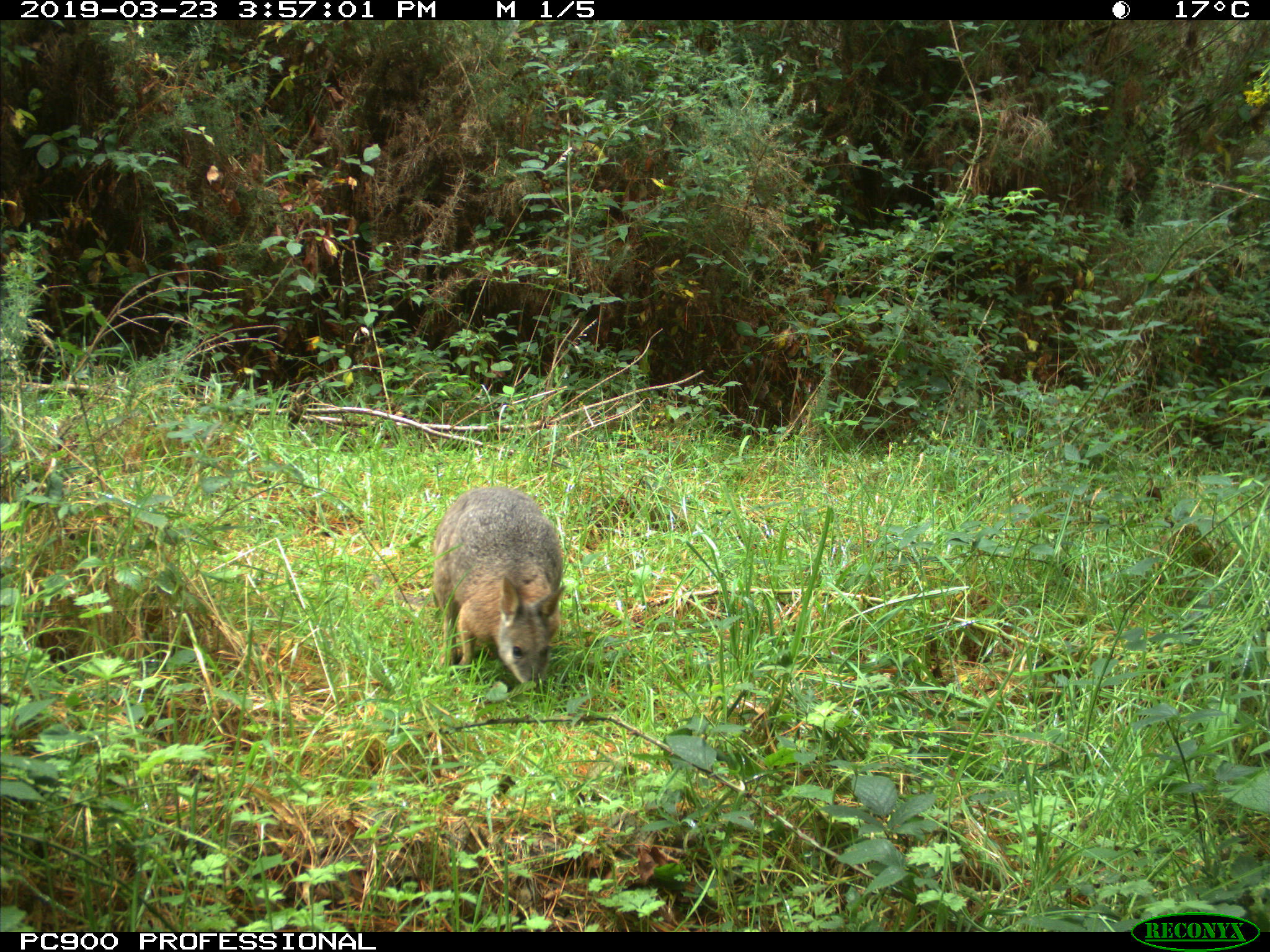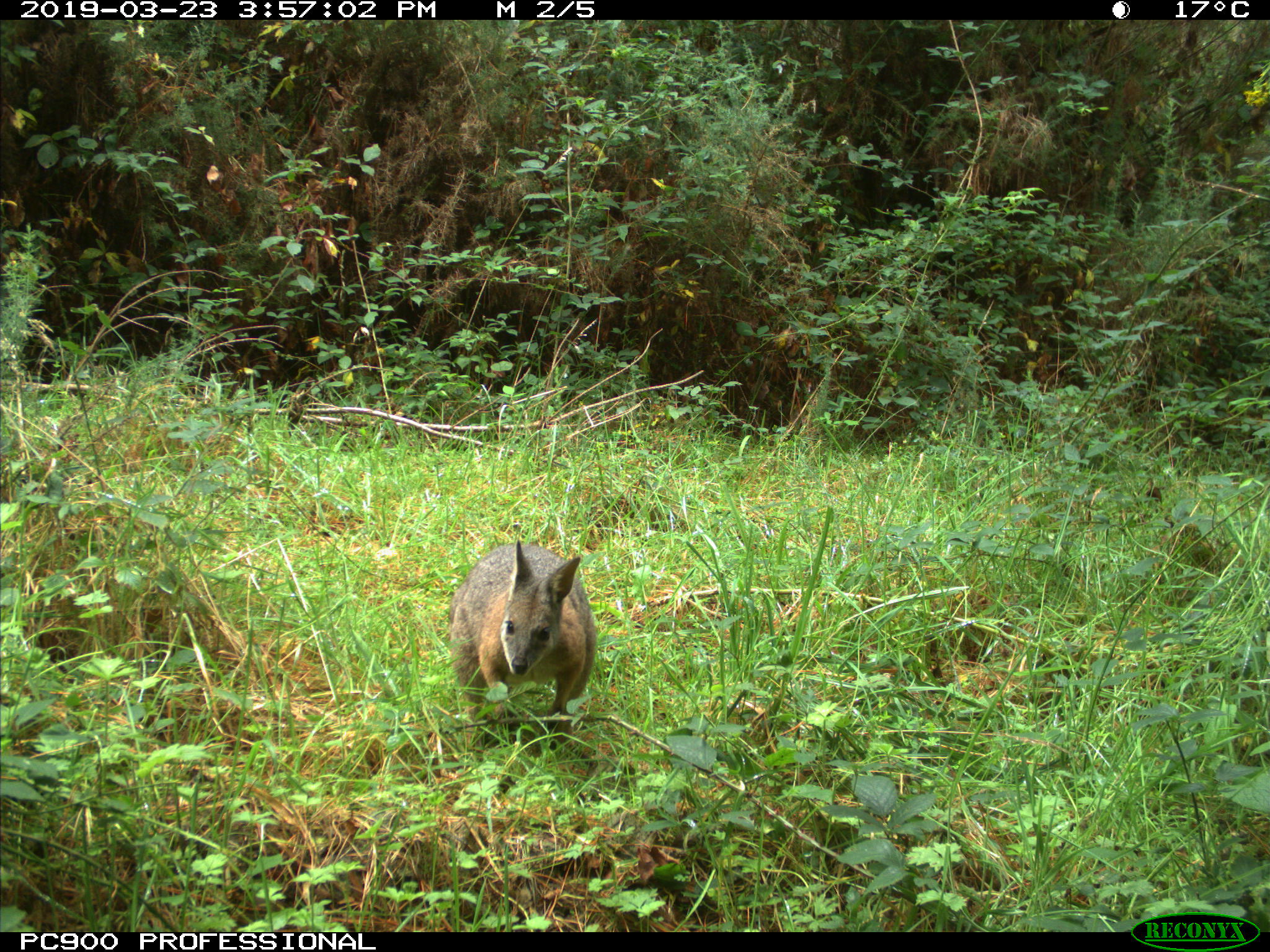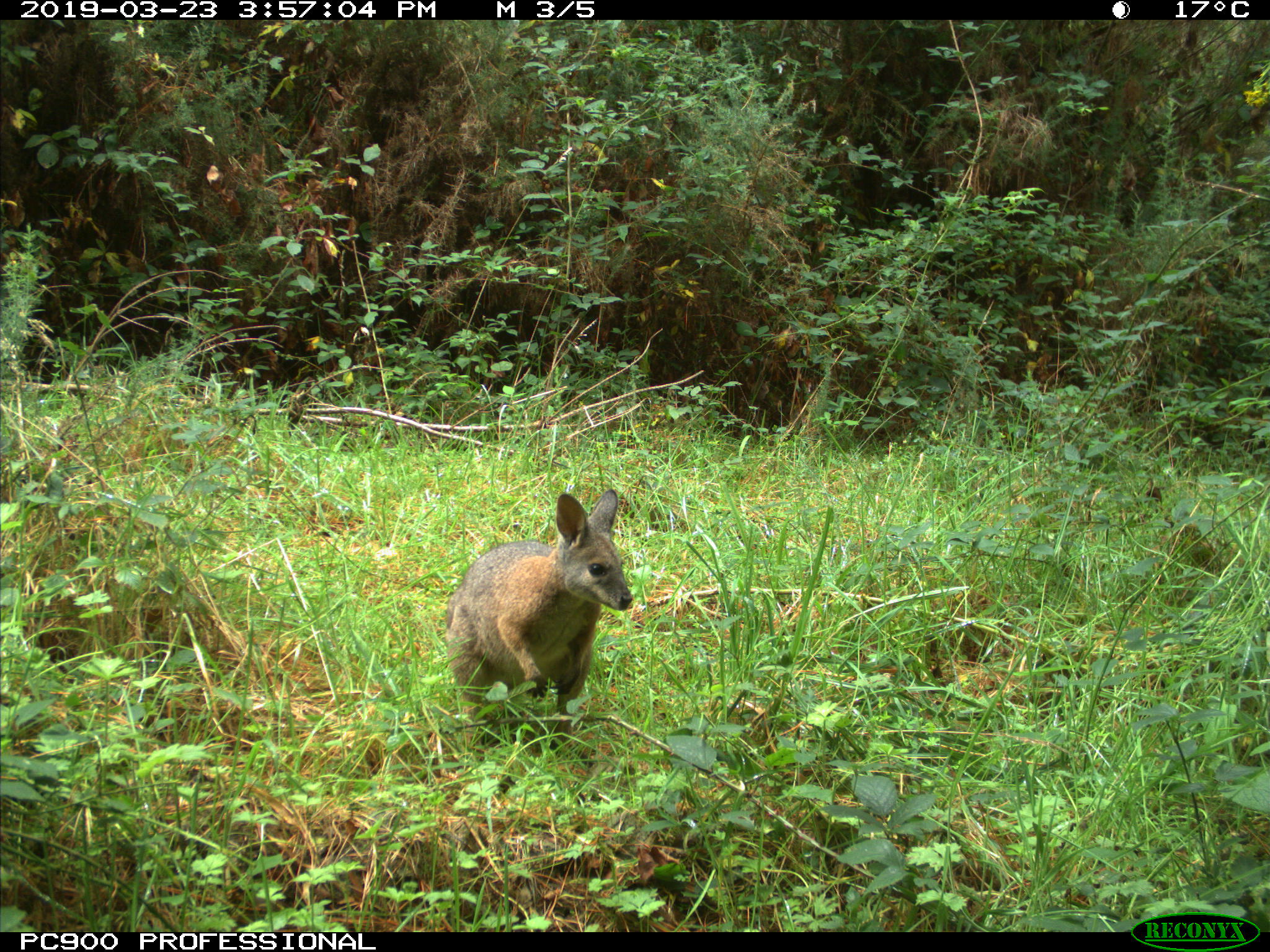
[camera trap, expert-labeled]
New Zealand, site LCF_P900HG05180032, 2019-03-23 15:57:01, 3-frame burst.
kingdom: Animalia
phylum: Chordata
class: Mammalia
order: Diprotodontia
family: Macropodidae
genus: Notamacropus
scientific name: Notamacropus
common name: wallaby